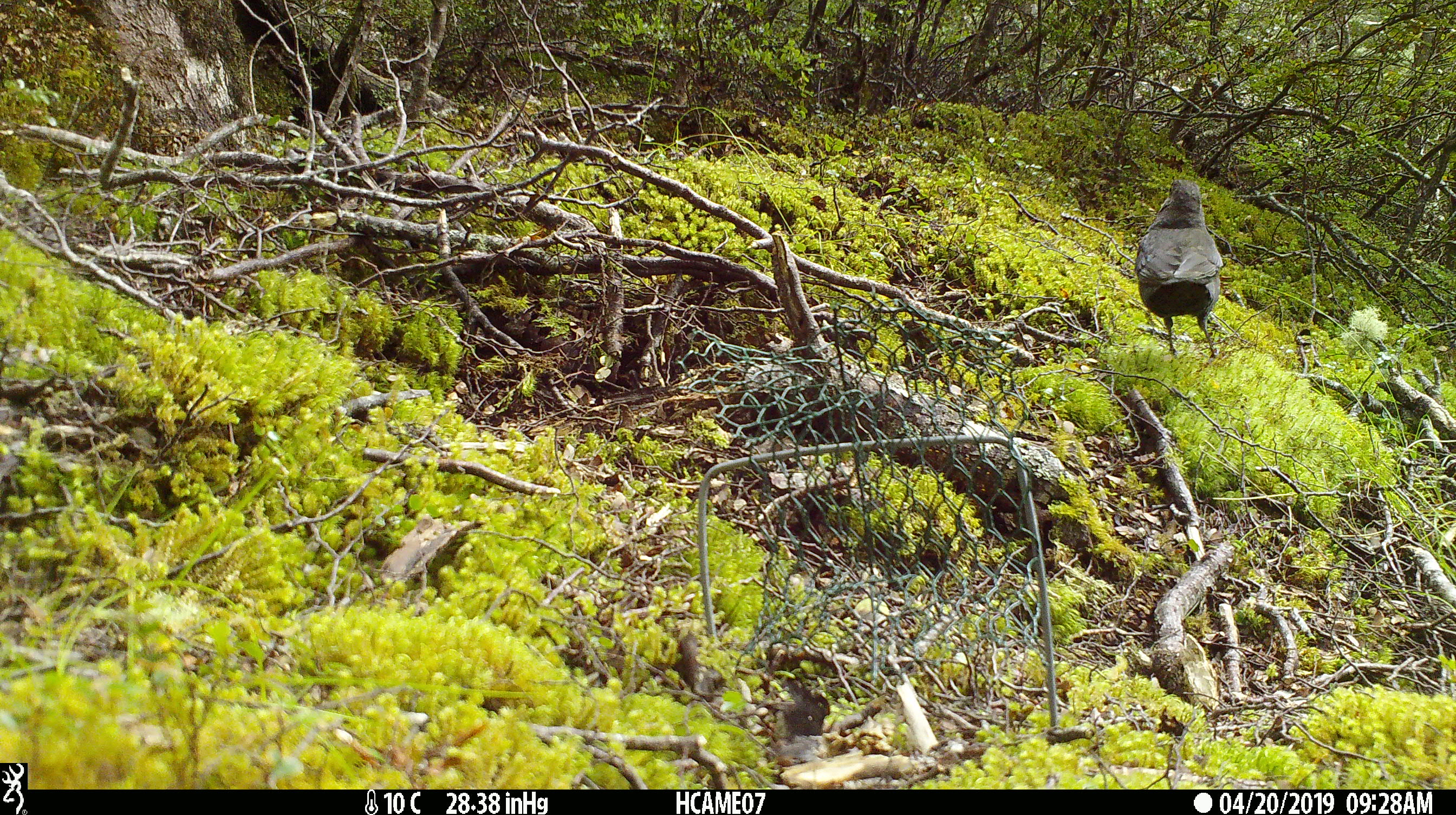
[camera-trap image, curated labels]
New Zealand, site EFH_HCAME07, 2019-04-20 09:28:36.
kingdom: Animalia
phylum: Chordata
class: Aves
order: Passeriformes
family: Turdidae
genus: Turdus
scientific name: Turdus merula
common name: eurasian blackbird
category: blackbird